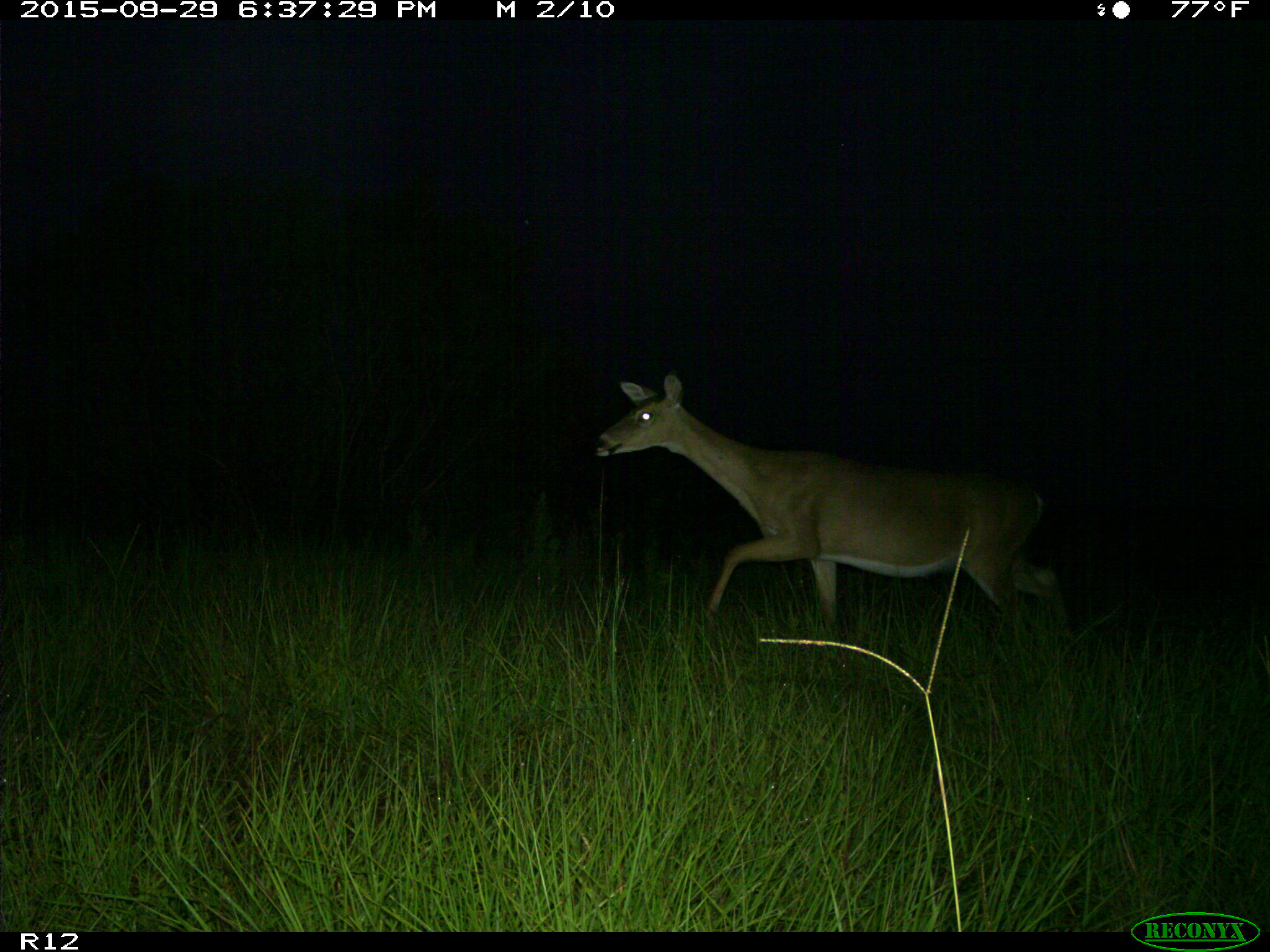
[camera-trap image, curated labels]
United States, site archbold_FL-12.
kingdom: Animalia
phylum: Chordata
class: Mammalia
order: Artiodactyla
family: Cervidae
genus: Odocoileus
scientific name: Odocoileus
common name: deer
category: unidentified deer